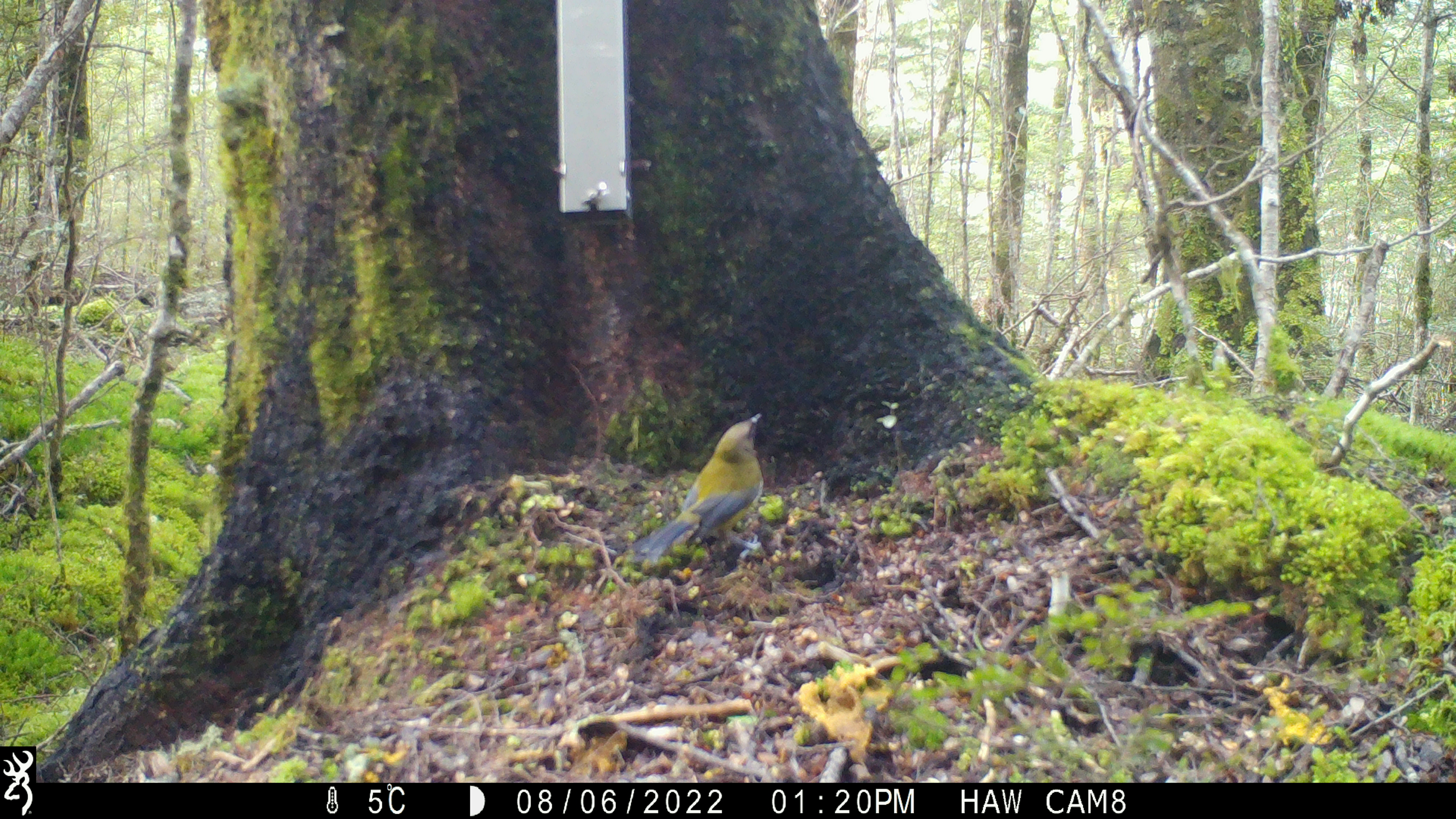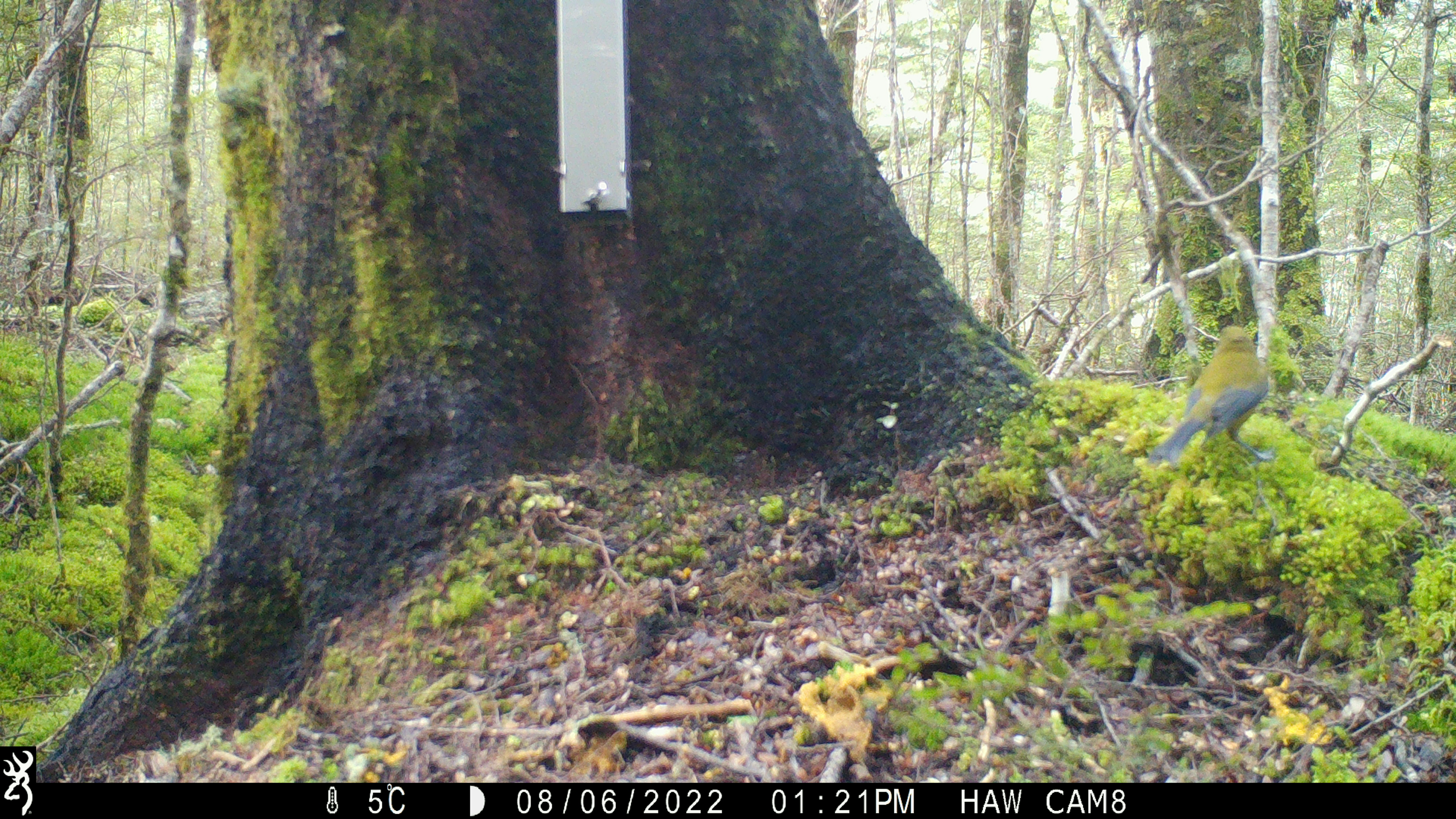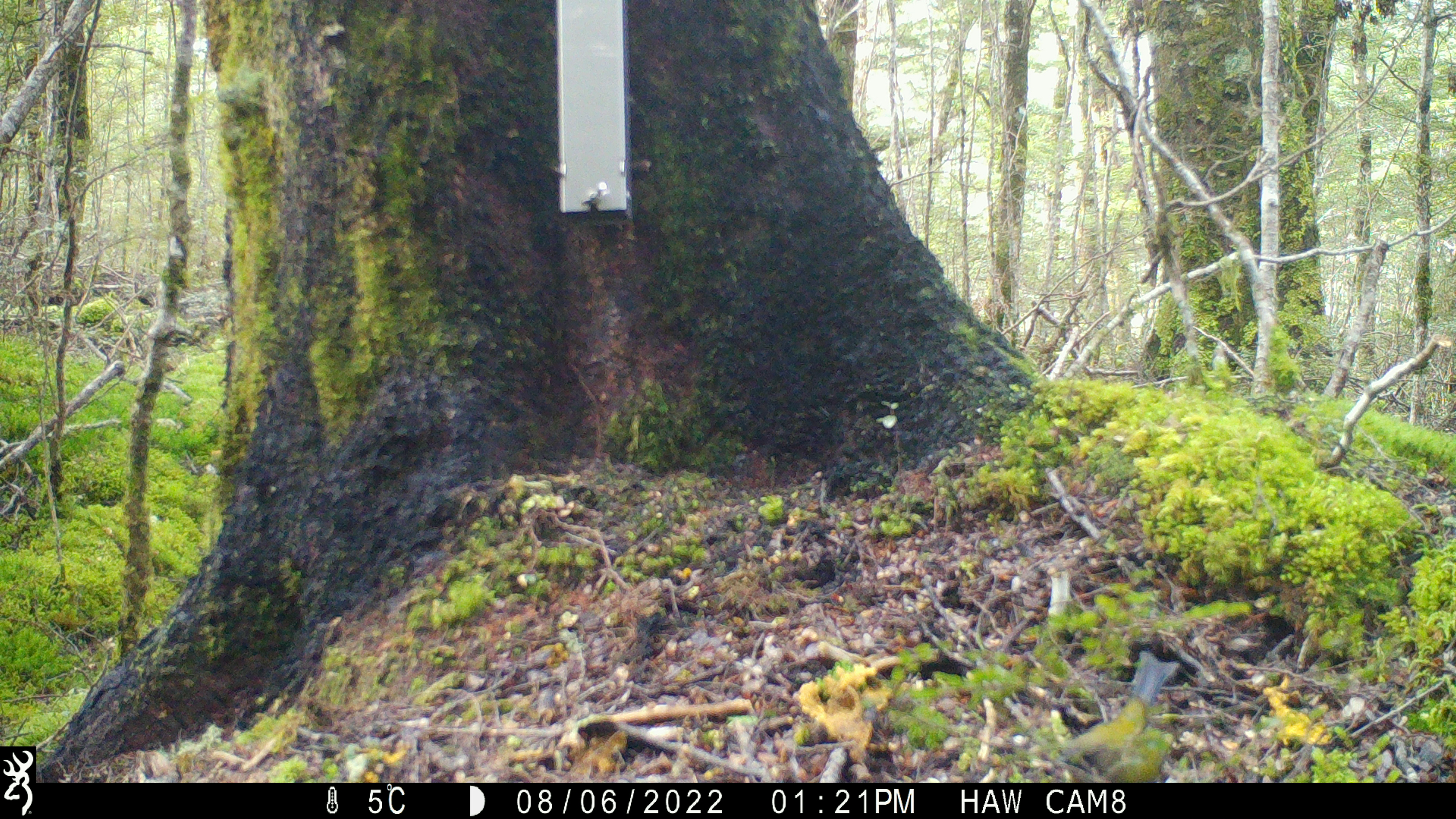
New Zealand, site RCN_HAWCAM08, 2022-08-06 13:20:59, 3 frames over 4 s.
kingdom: Animalia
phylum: Chordata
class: Aves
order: Passeriformes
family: Meliphagidae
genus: Anthornis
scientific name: Anthornis melanura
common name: new zealand bellbird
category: bellbird